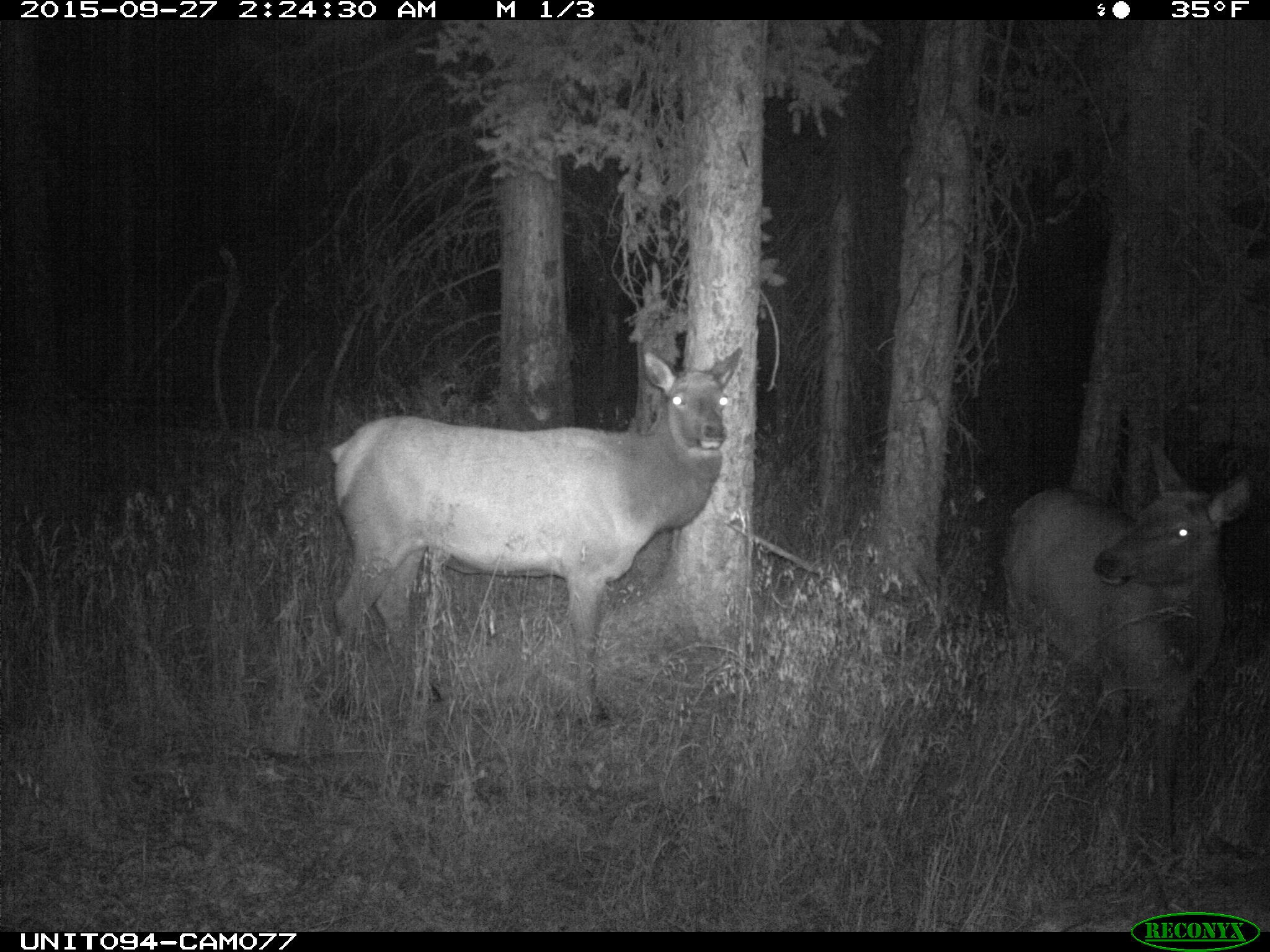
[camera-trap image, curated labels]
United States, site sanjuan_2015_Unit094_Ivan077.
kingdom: Animalia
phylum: Chordata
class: Mammalia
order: Artiodactyla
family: Cervidae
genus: Cervus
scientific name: Cervus elaphus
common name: red deer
Cervus elaphus (red deer).